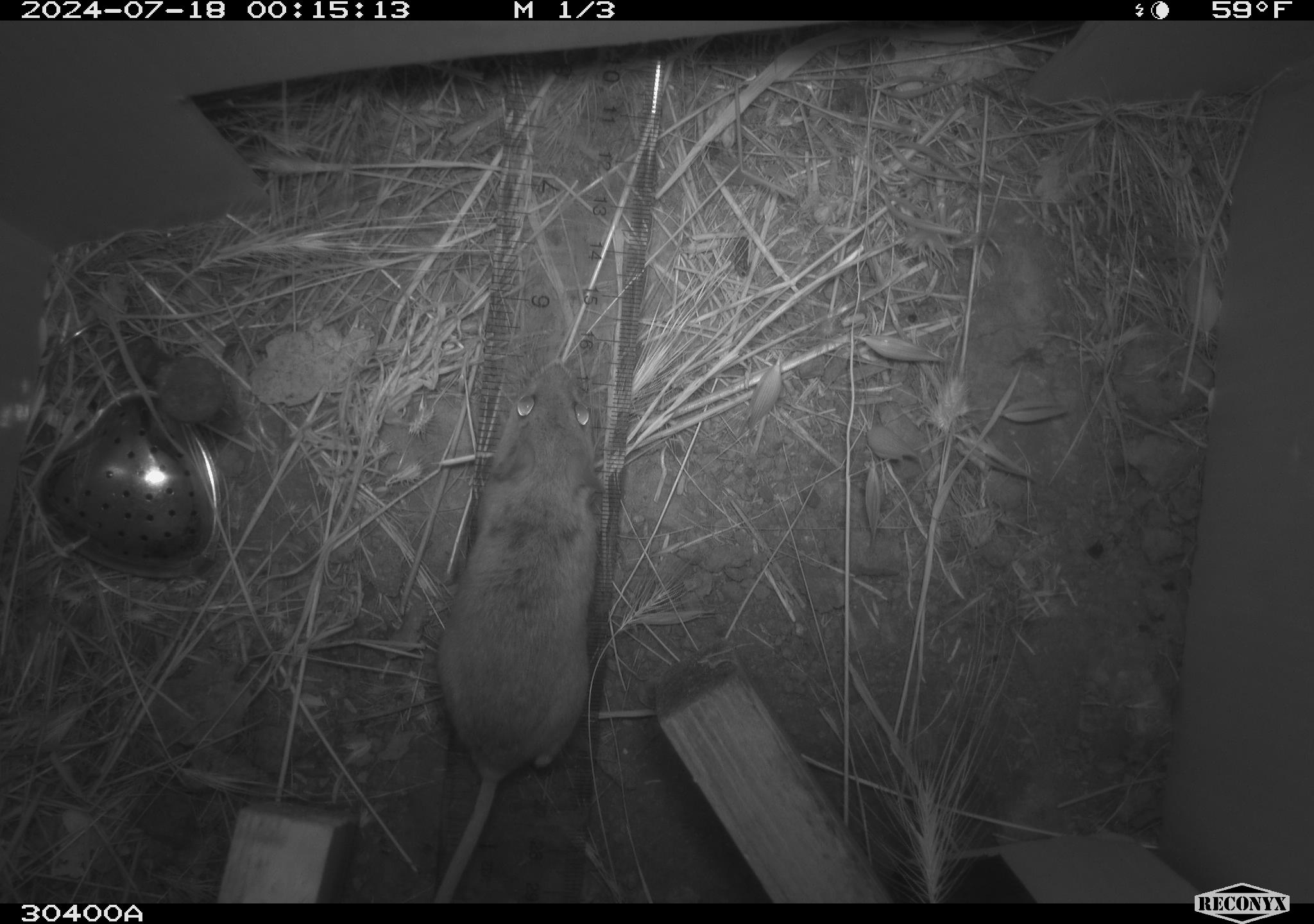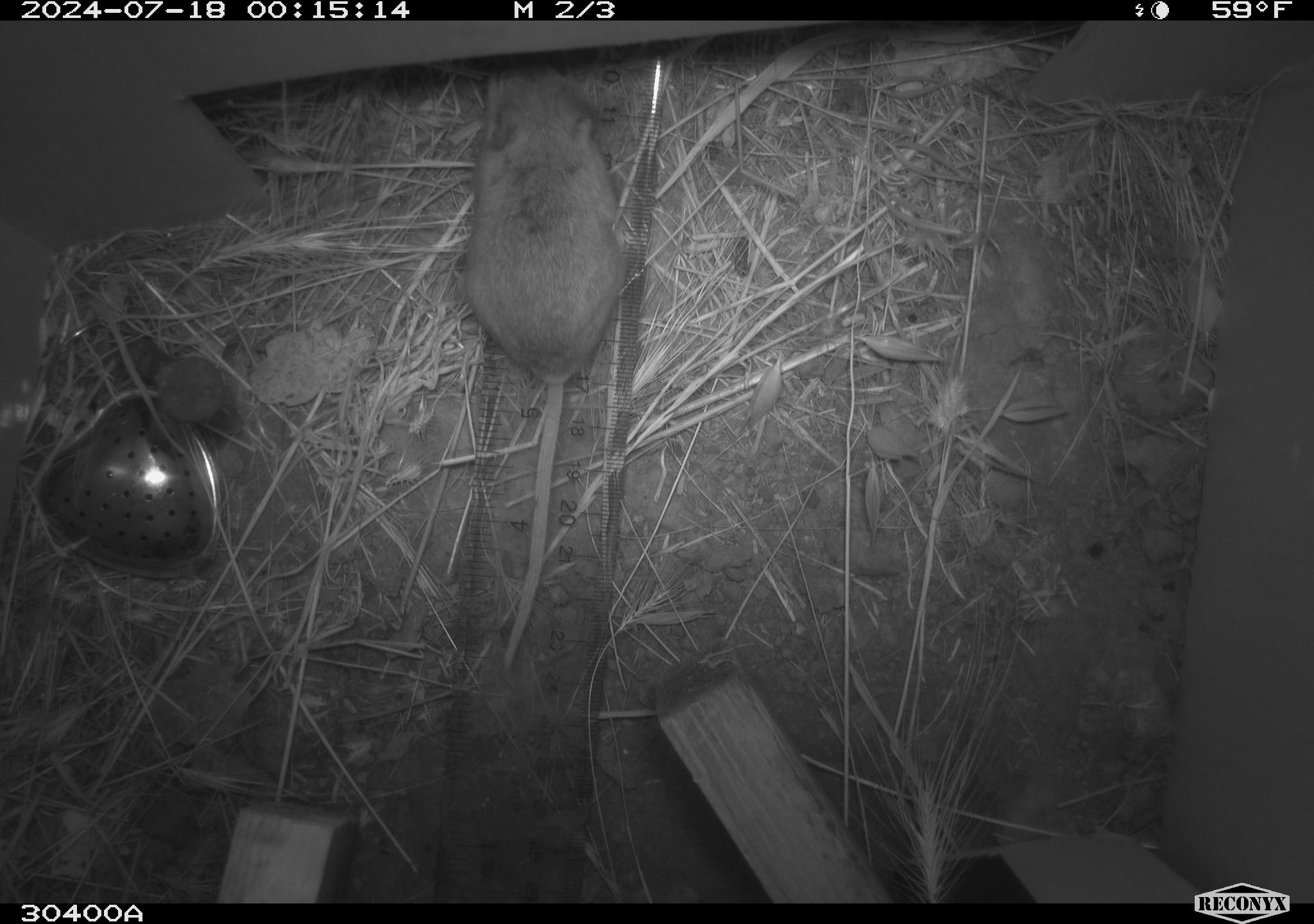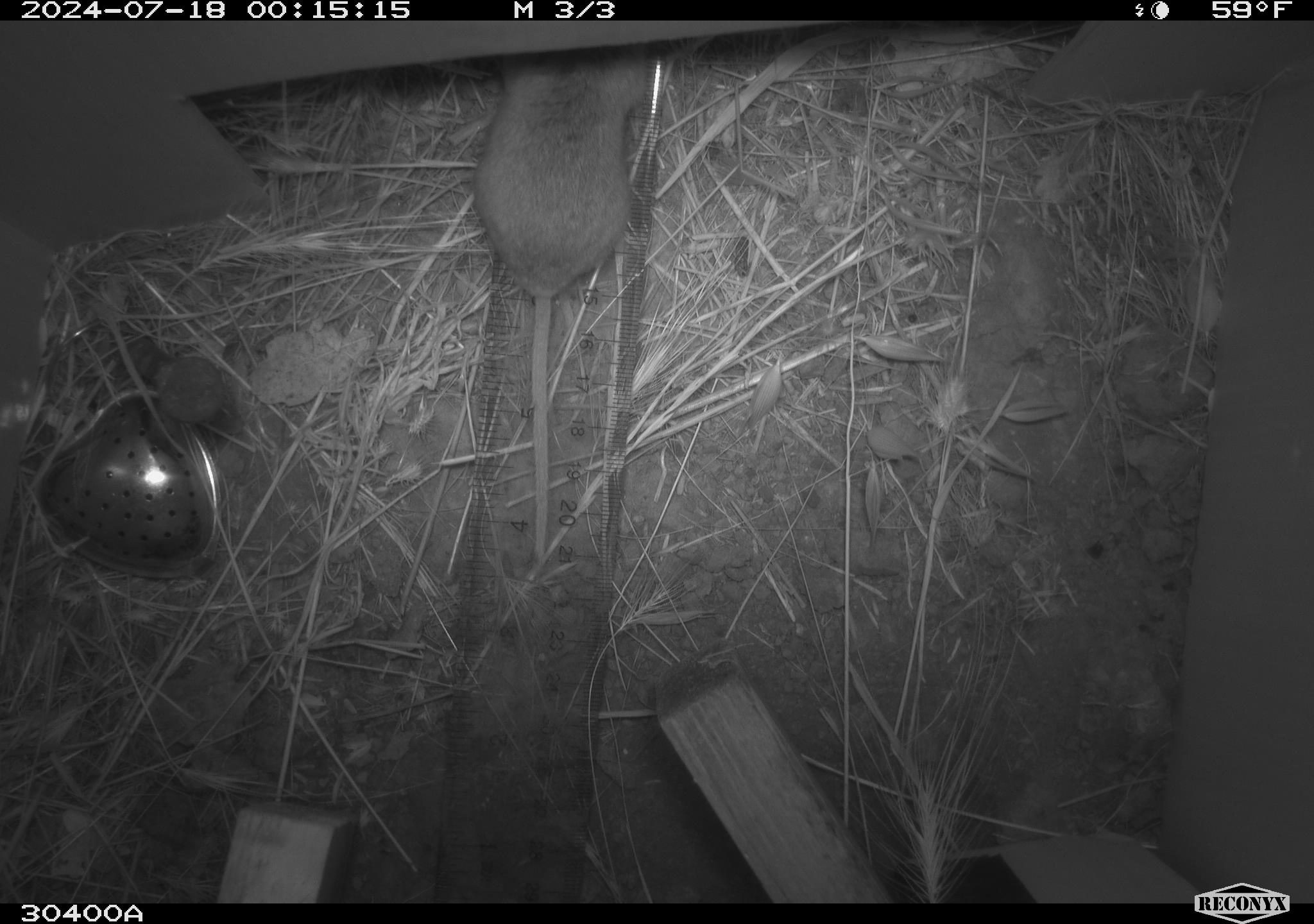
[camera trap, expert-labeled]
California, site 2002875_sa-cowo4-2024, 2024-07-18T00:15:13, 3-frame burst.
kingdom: Animalia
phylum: Chordata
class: Mammalia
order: Rodentia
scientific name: Rodentia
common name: rodent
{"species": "rodent (Rodentia)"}